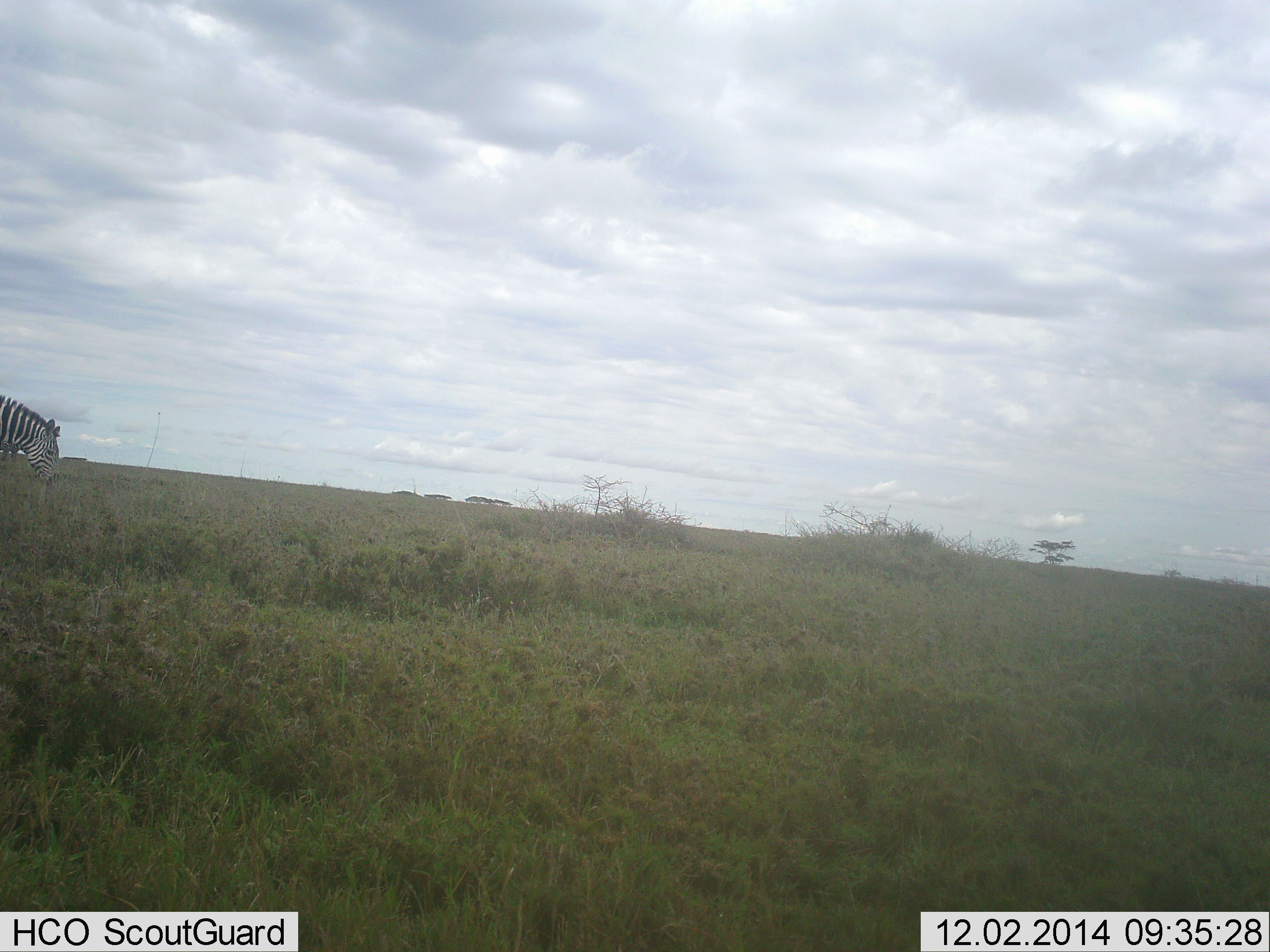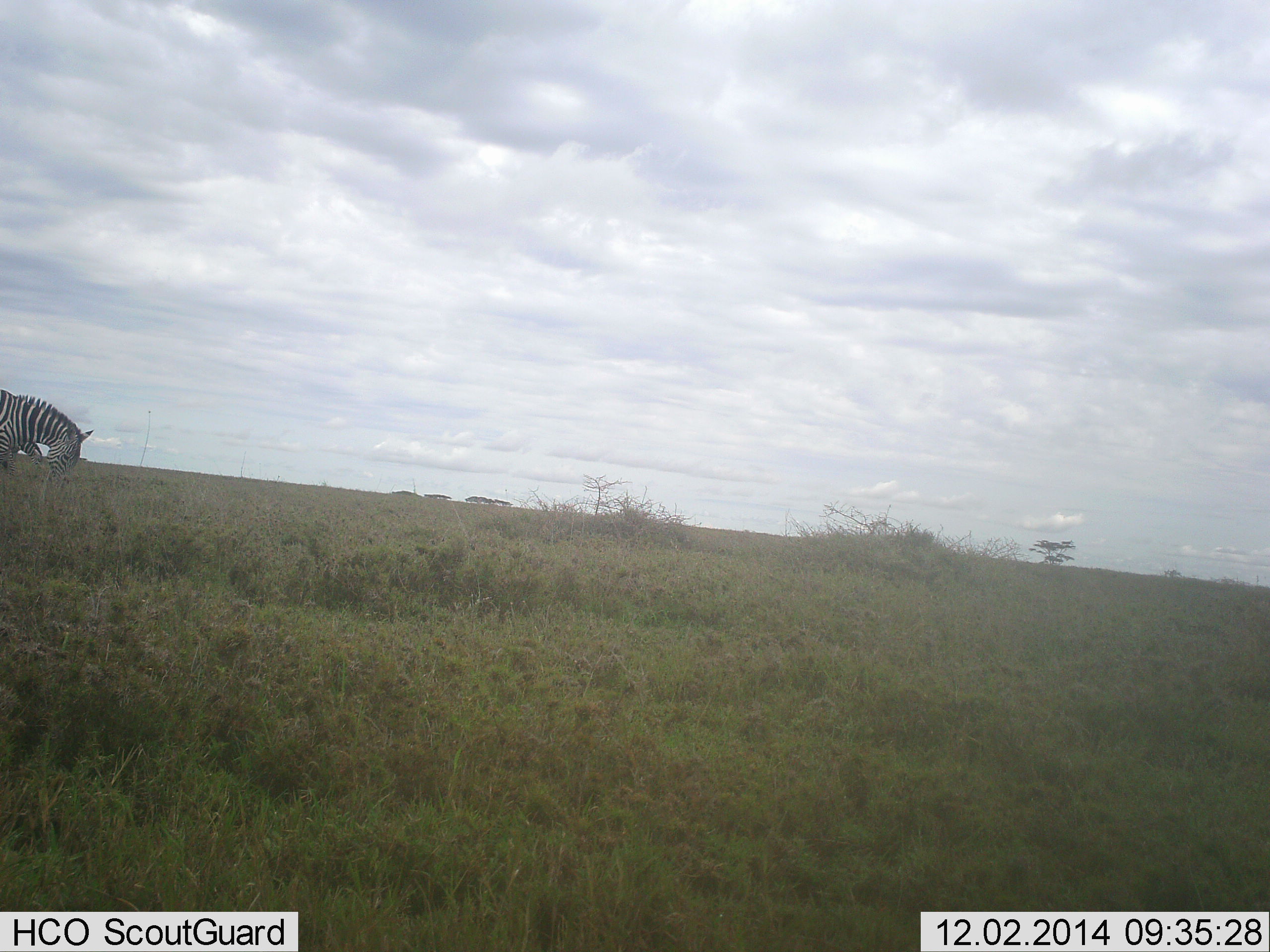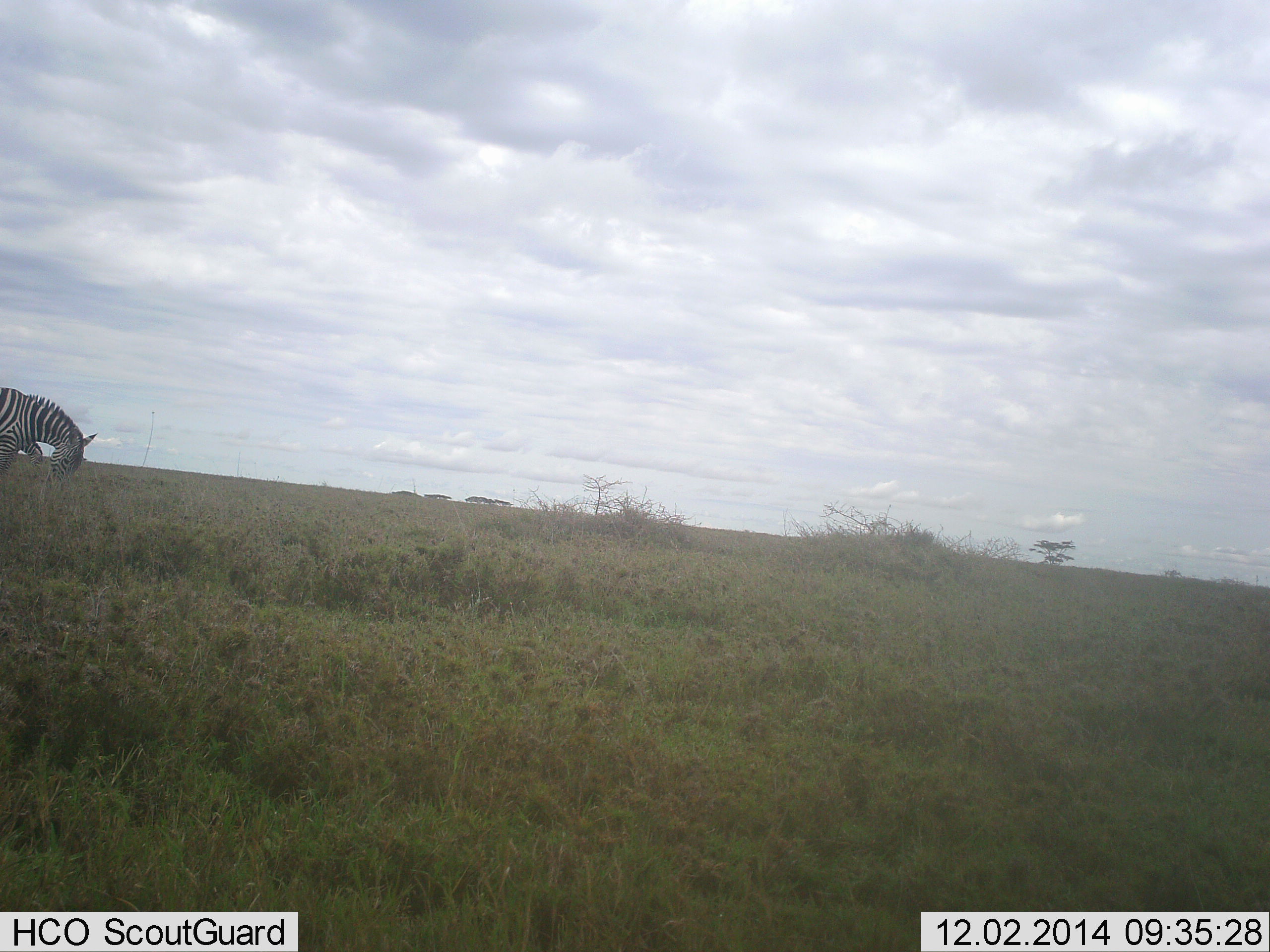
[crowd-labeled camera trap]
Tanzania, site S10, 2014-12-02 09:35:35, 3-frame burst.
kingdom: Animalia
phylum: Chordata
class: Mammalia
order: Perissodactyla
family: Equidae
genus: Equus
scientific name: Equus quagga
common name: plains zebra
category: zebra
Zebra (plains zebra) (Equus quagga), count 1. Behavior (volunteer vote fractions): standing 0%, resting 0%, moving 40%, interacting 0%. Young present (vote fraction): 0%. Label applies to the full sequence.